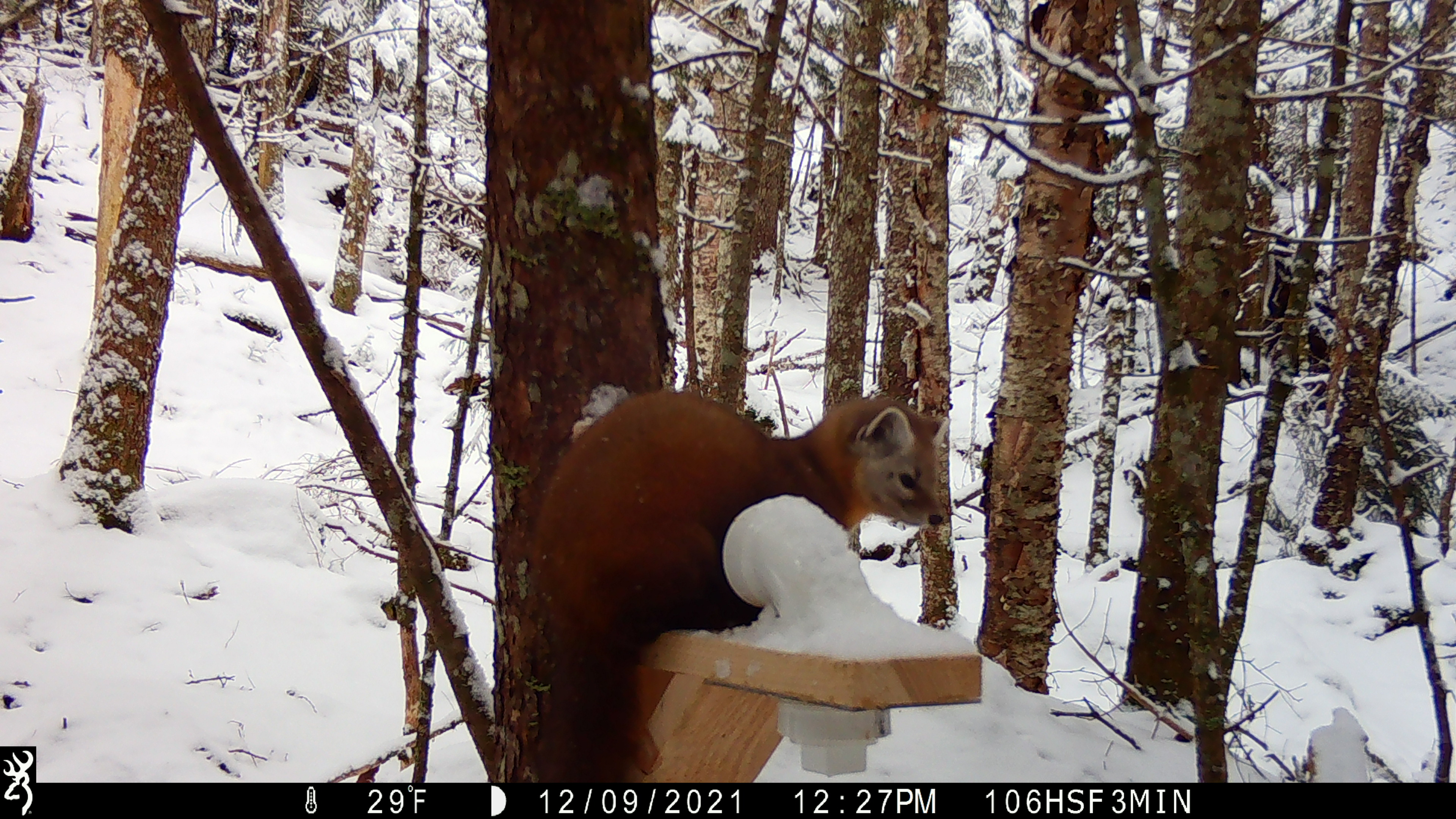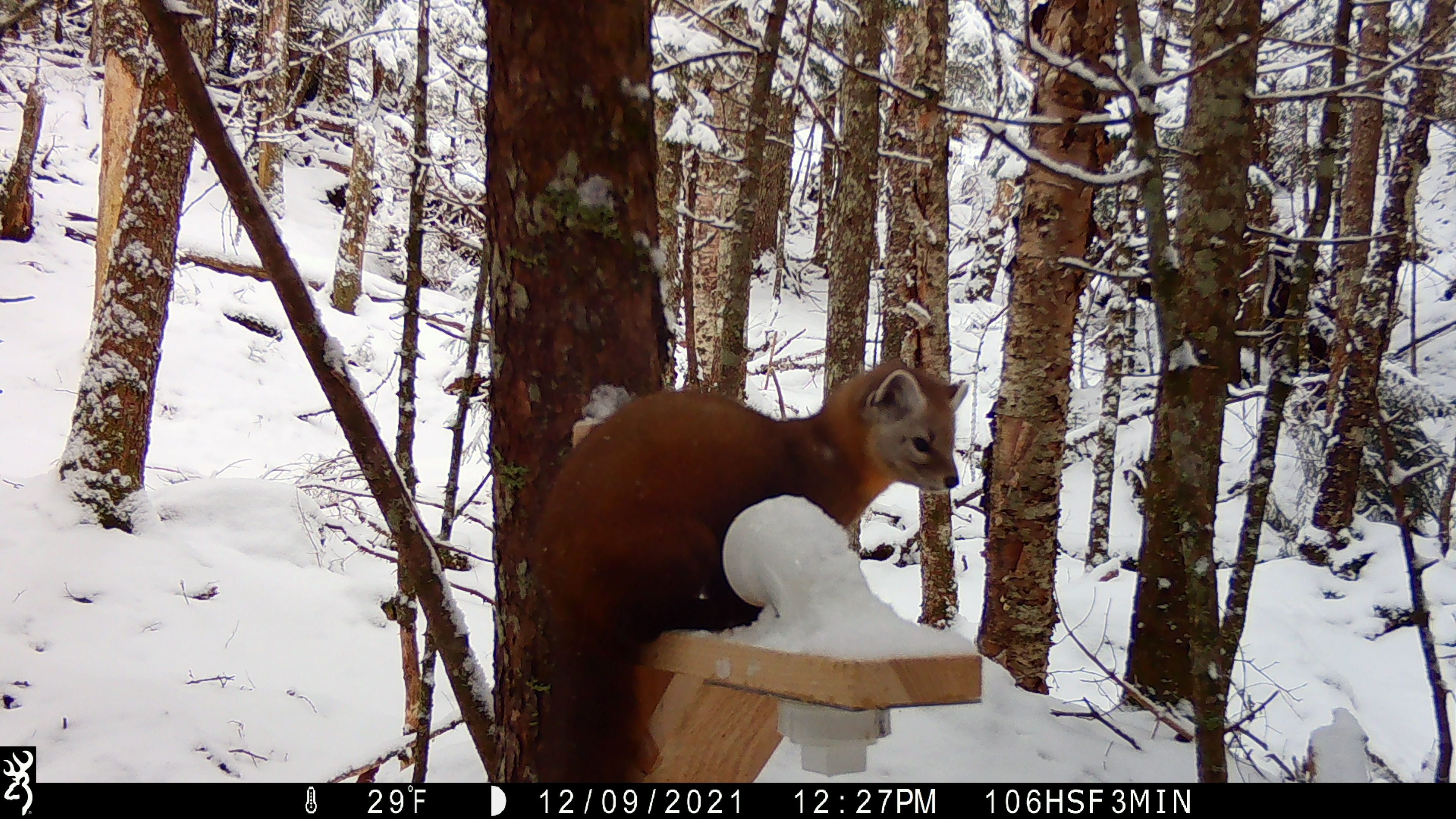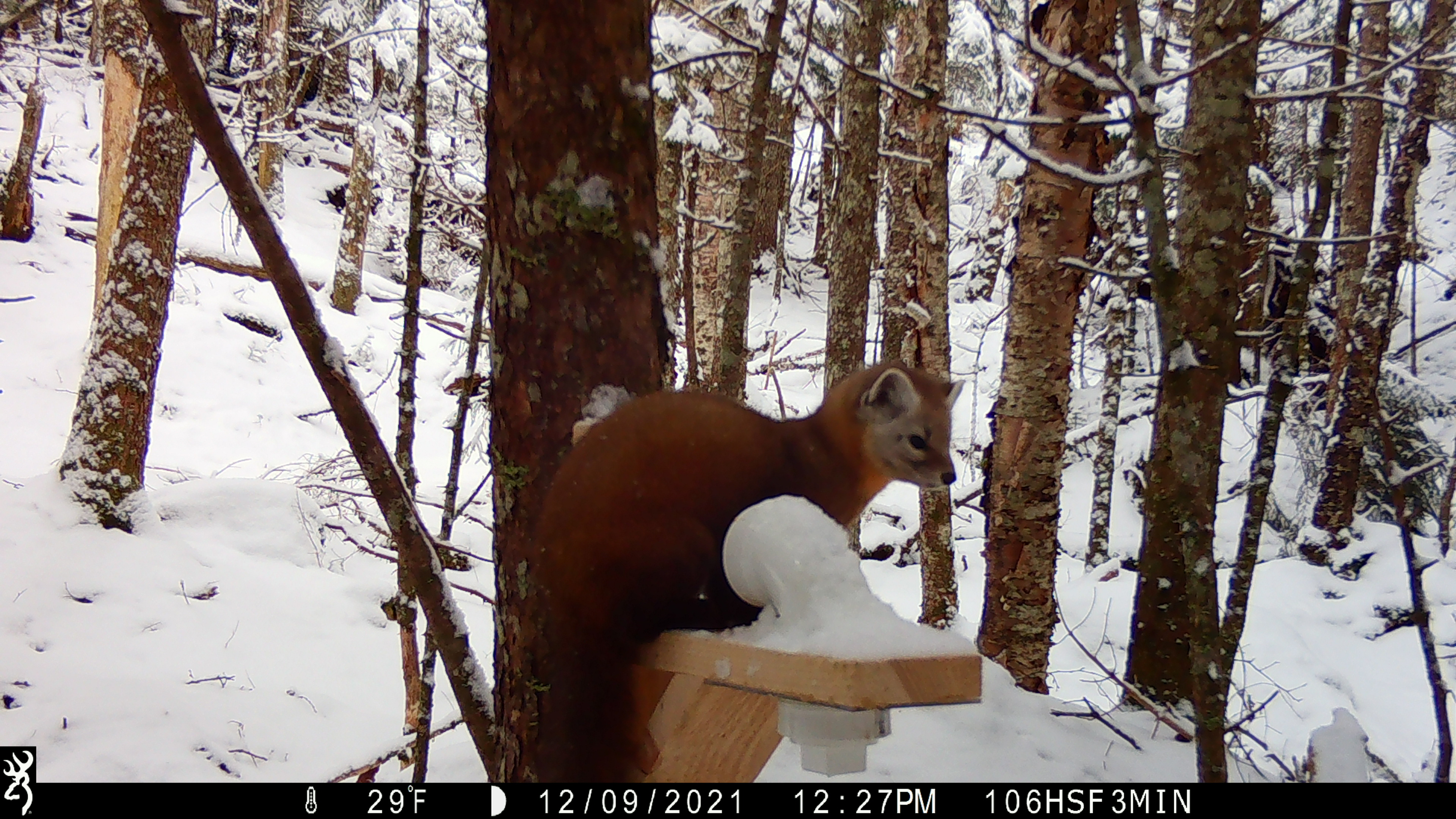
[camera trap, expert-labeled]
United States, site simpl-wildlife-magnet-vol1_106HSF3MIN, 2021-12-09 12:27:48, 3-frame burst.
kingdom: Animalia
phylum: Chordata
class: Mammalia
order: Carnivora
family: Mustelidae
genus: Martes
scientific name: Martes americana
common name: american marten